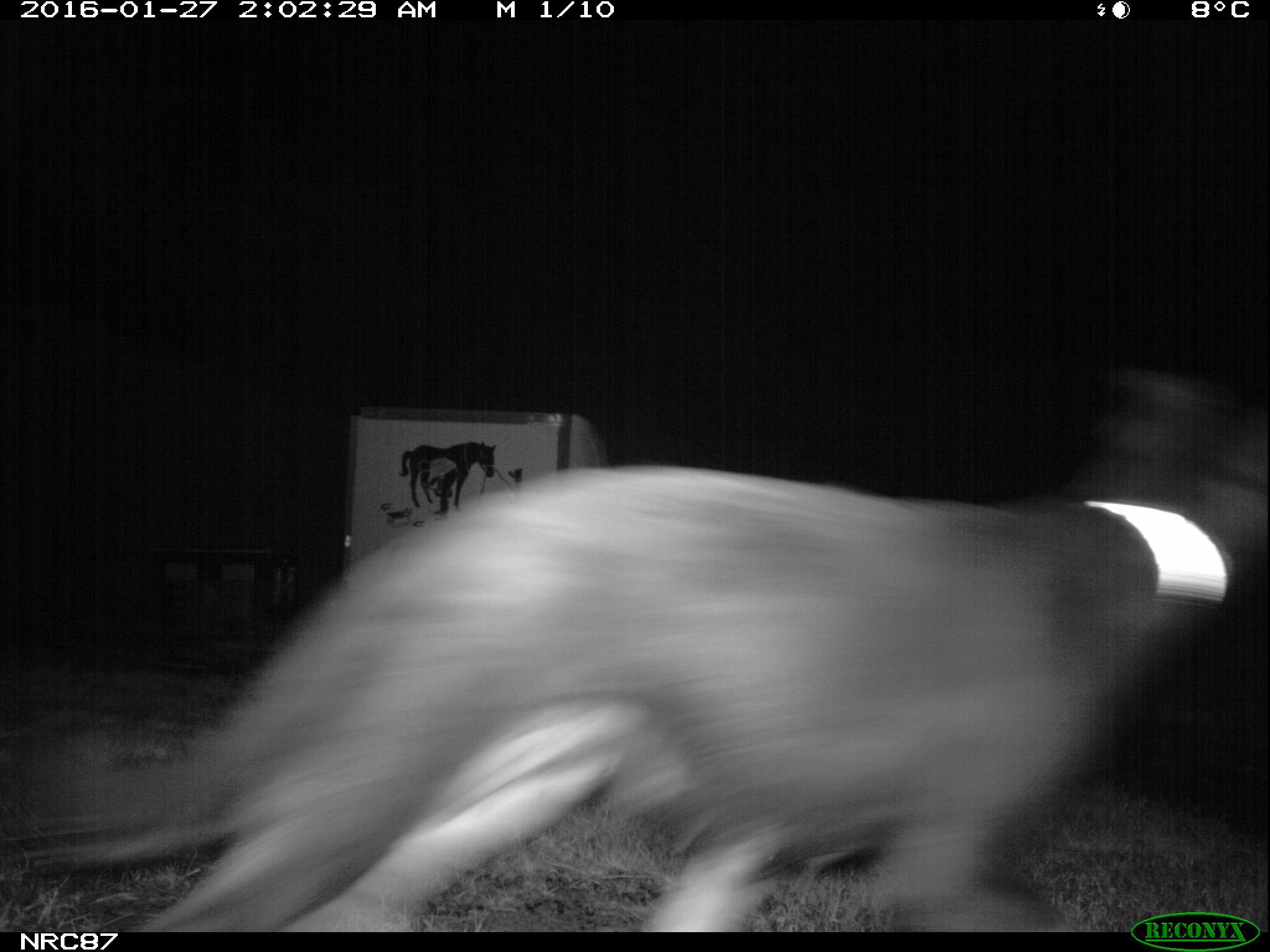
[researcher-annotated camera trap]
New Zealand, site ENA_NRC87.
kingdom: Animalia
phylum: Chordata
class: Mammalia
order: Carnivora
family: Canidae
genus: Canis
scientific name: Canis familiaris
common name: domestic dog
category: dog